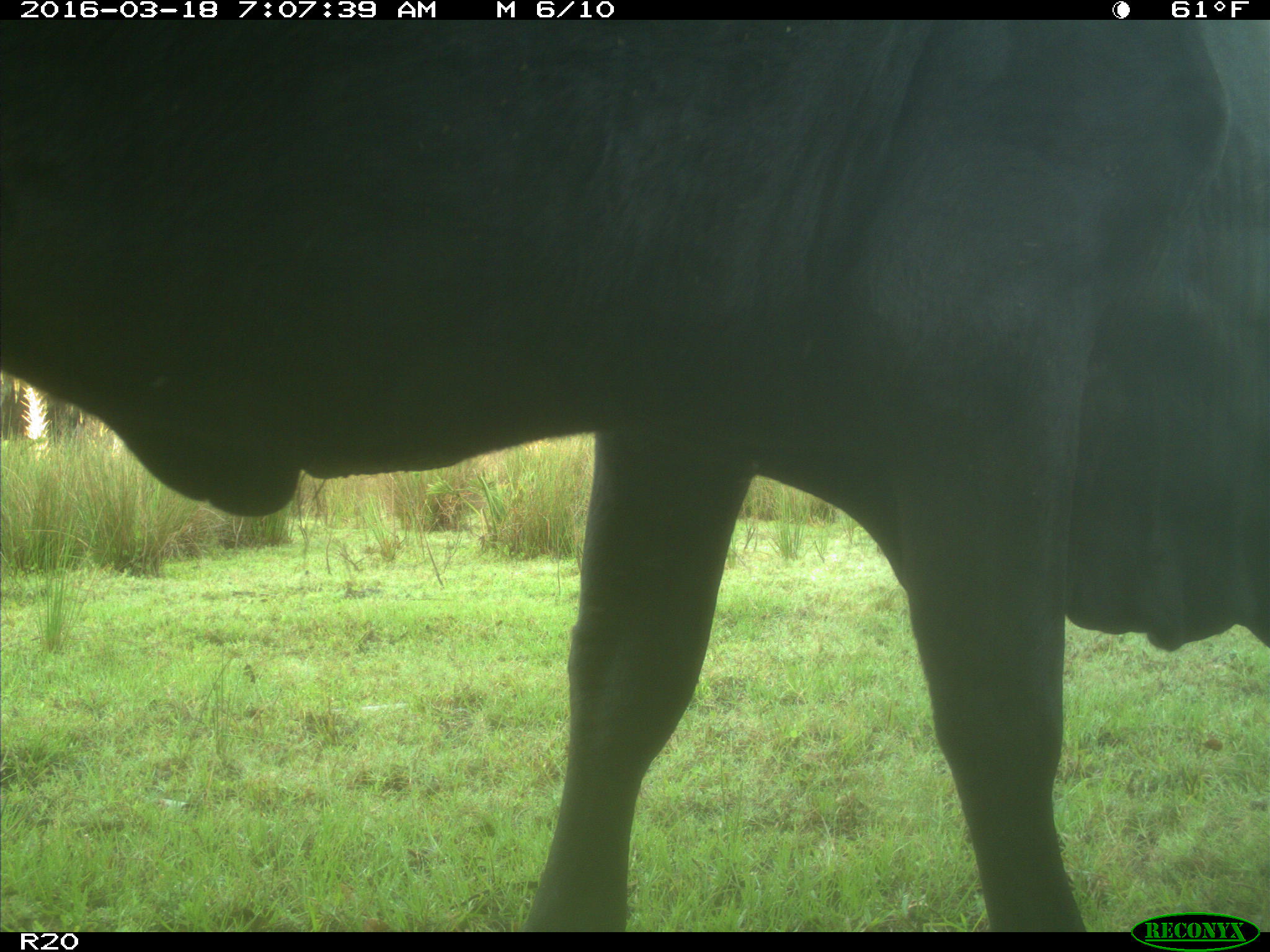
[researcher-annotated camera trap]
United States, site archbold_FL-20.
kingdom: Animalia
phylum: Chordata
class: Mammalia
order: Artiodactyla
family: Bovidae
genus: Bos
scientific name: Bos taurus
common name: domestic cow